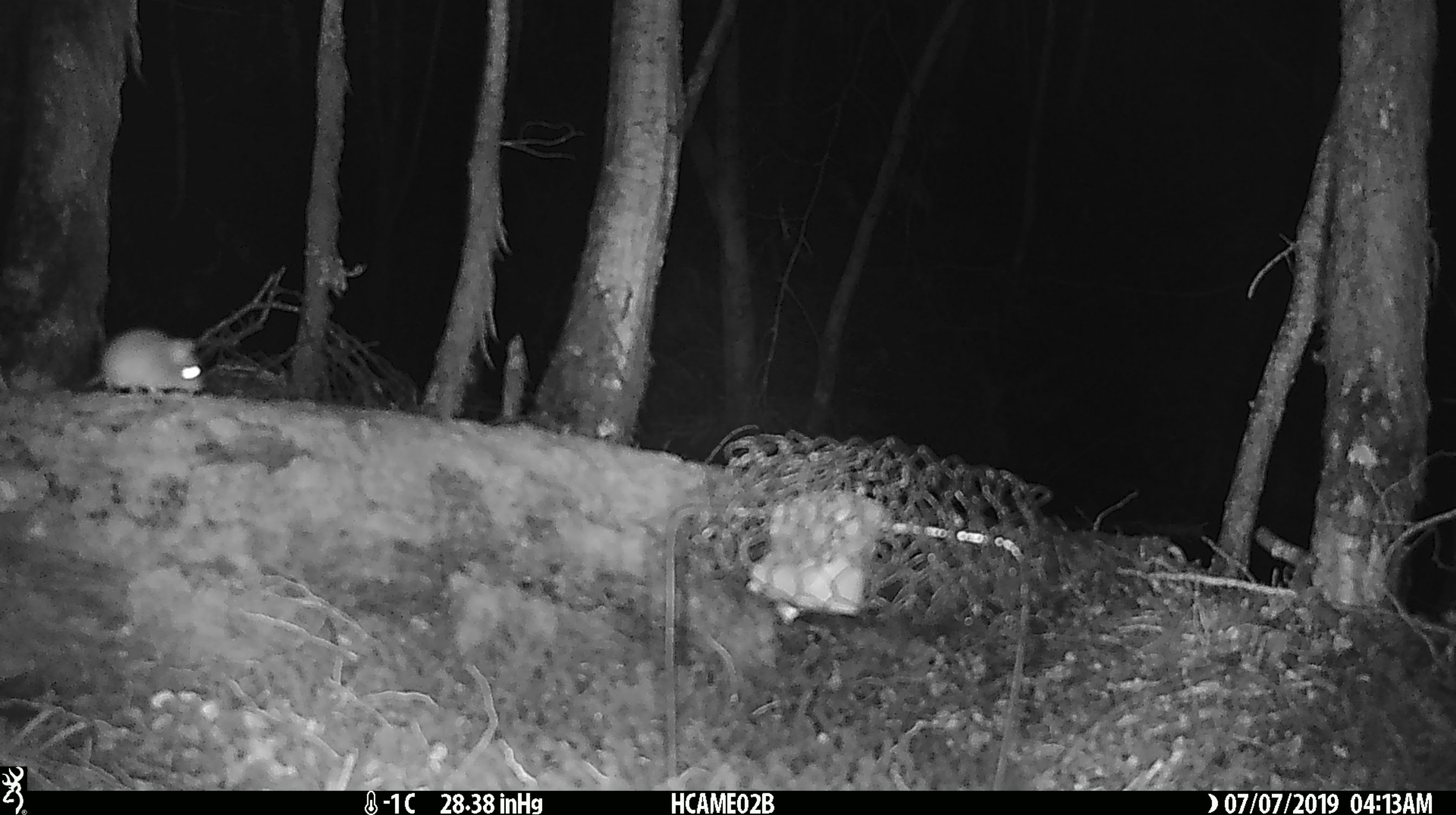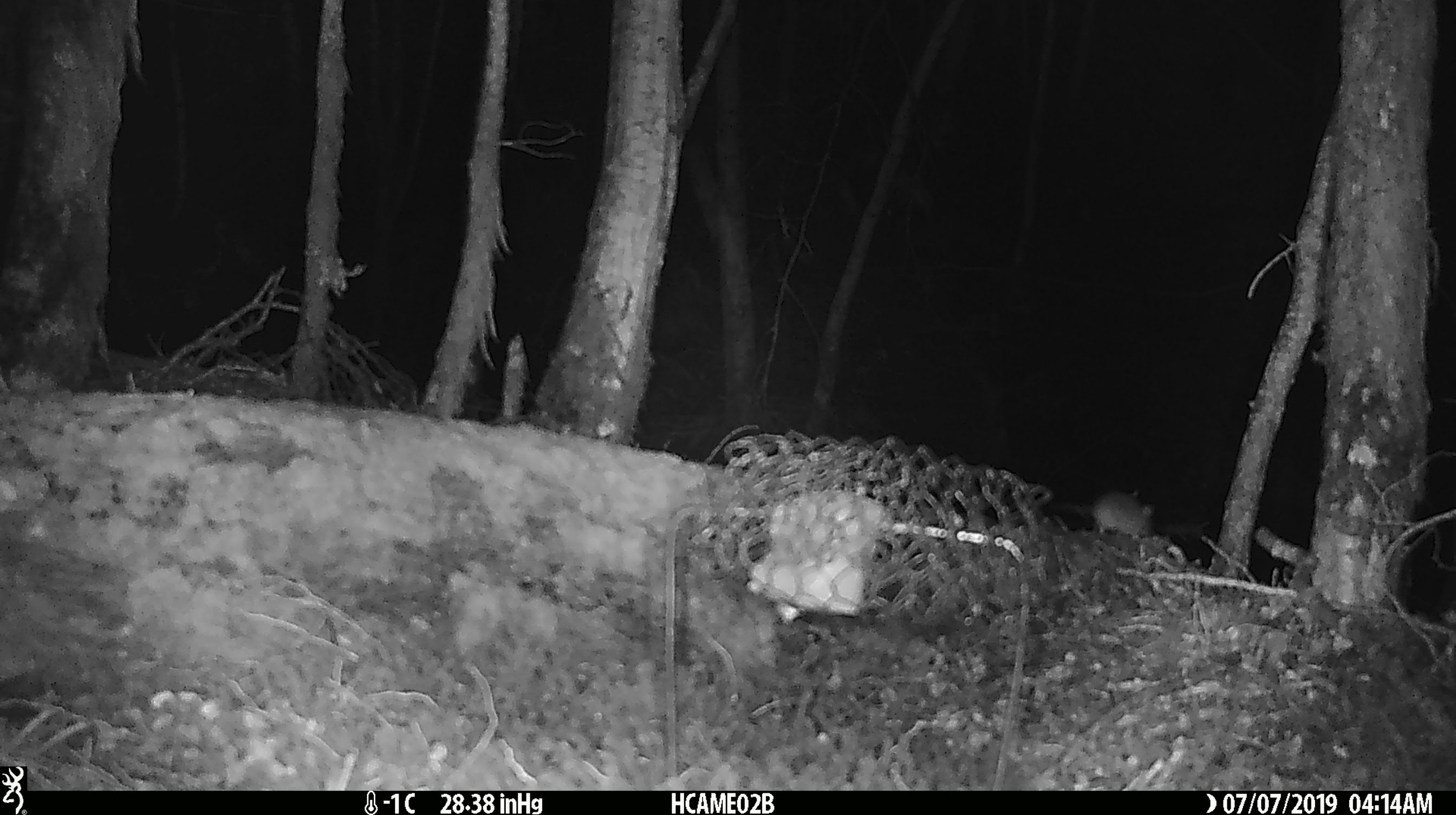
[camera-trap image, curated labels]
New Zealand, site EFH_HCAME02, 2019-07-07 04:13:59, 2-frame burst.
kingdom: Animalia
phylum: Chordata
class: Mammalia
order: Rodentia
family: Muridae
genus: Mus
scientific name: Mus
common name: mouse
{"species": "mouse (Mus)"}